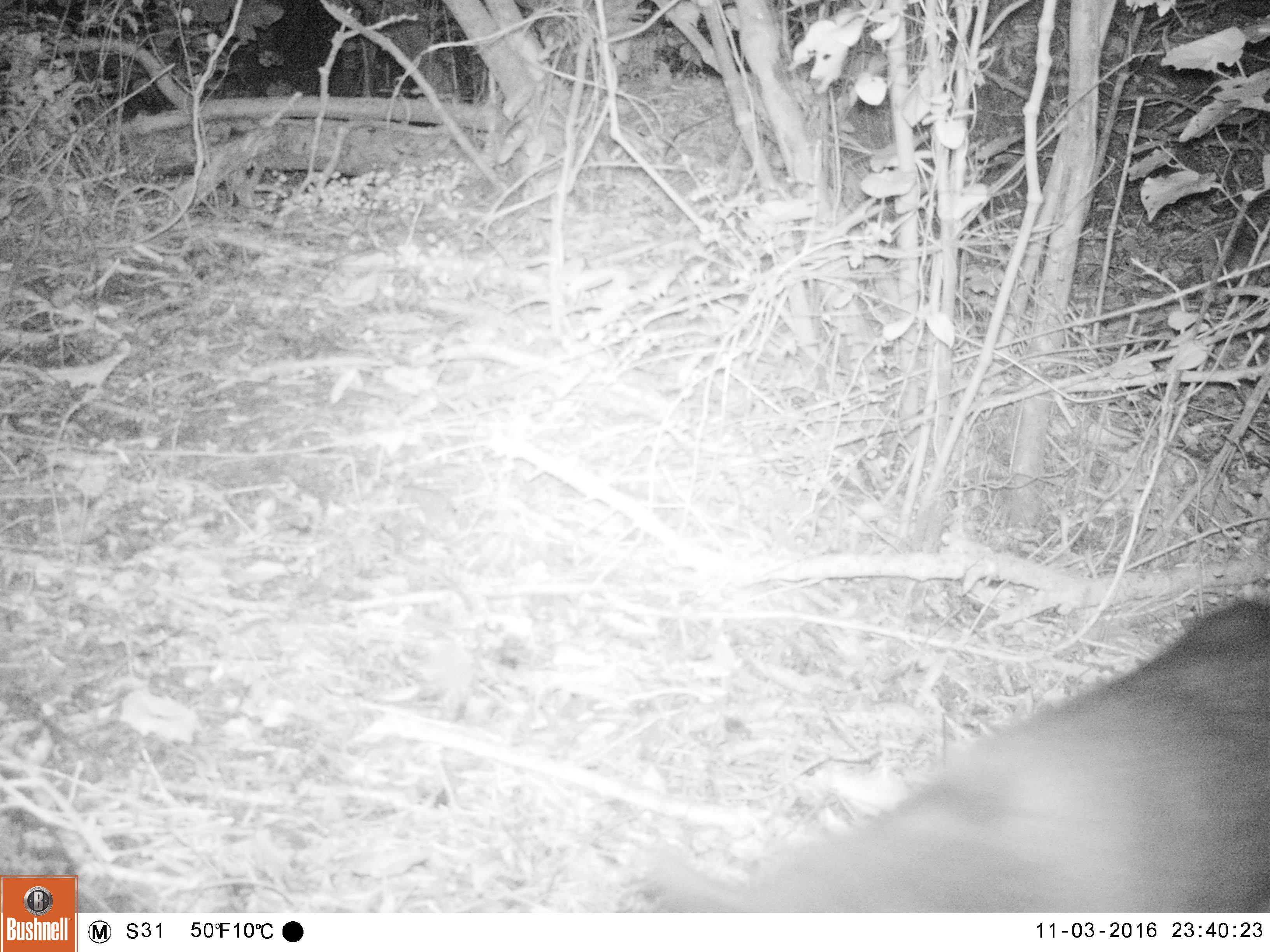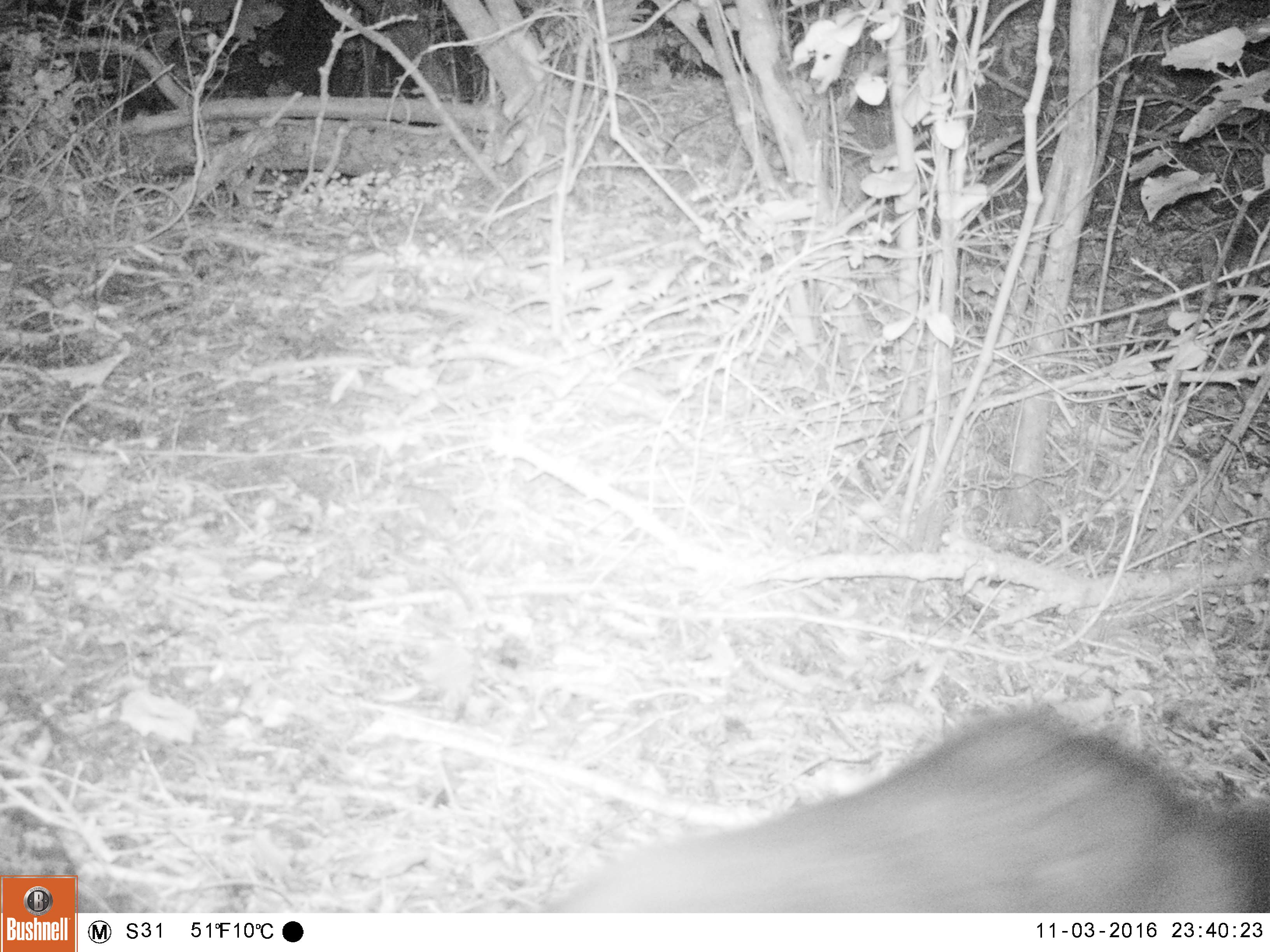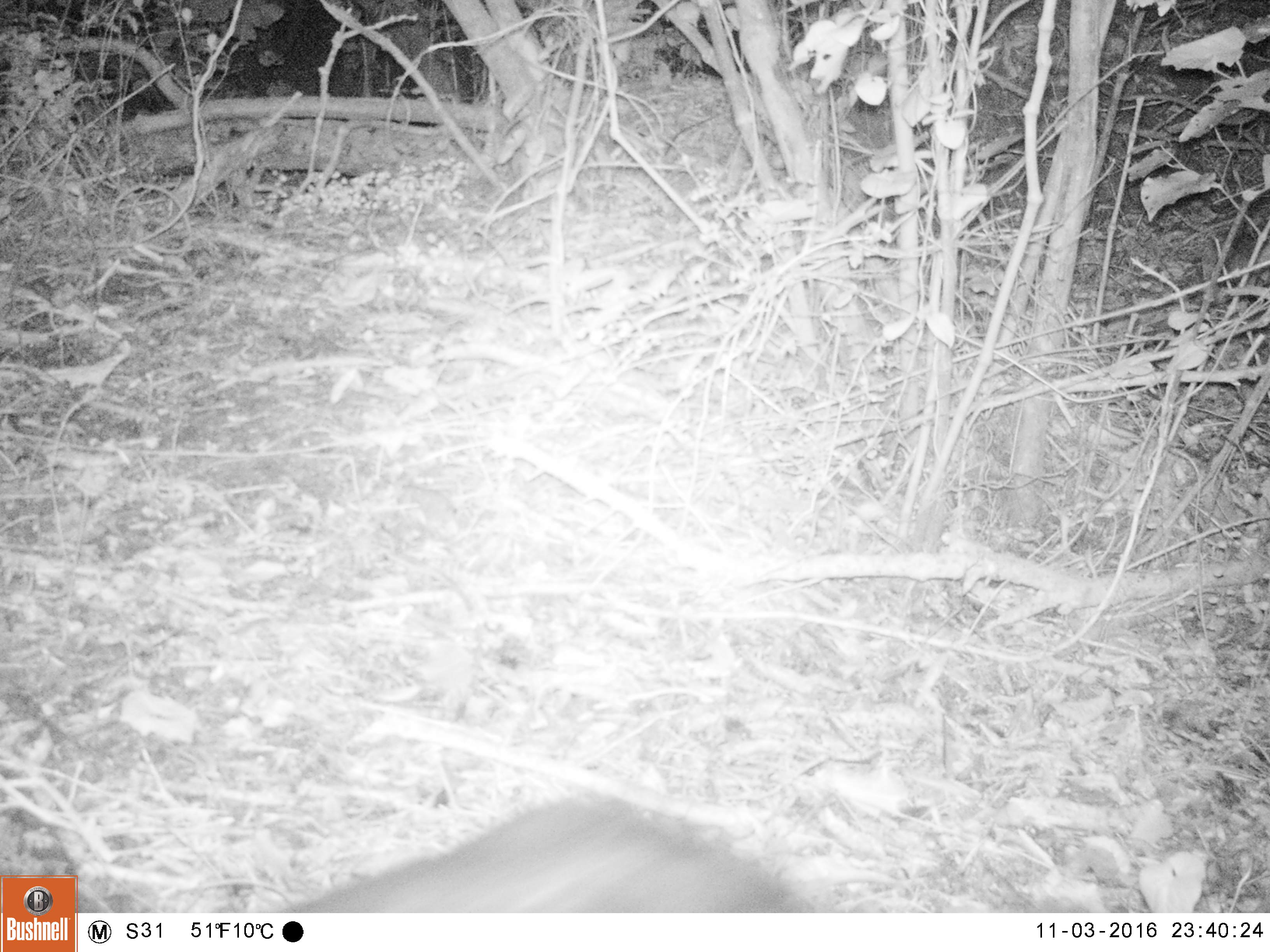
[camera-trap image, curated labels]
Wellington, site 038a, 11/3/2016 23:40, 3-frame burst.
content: unidentified animal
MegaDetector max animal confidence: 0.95